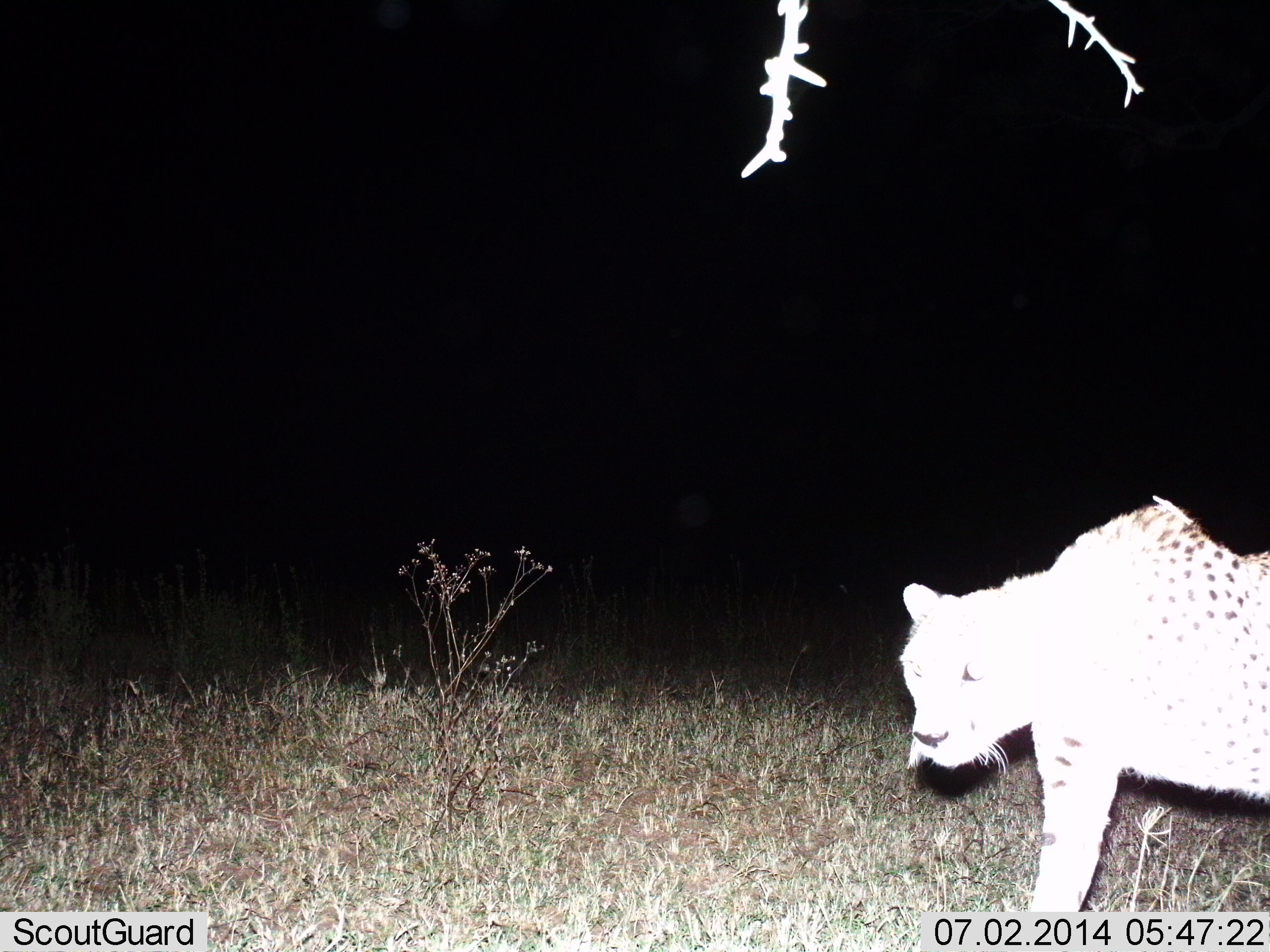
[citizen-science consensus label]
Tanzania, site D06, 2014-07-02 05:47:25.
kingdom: Animalia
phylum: Chordata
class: Mammalia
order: Carnivora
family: Felidae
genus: Acinonyx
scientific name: Acinonyx jubatus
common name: cheetah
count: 1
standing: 30%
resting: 0%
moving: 70%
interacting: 0%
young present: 0%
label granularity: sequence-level